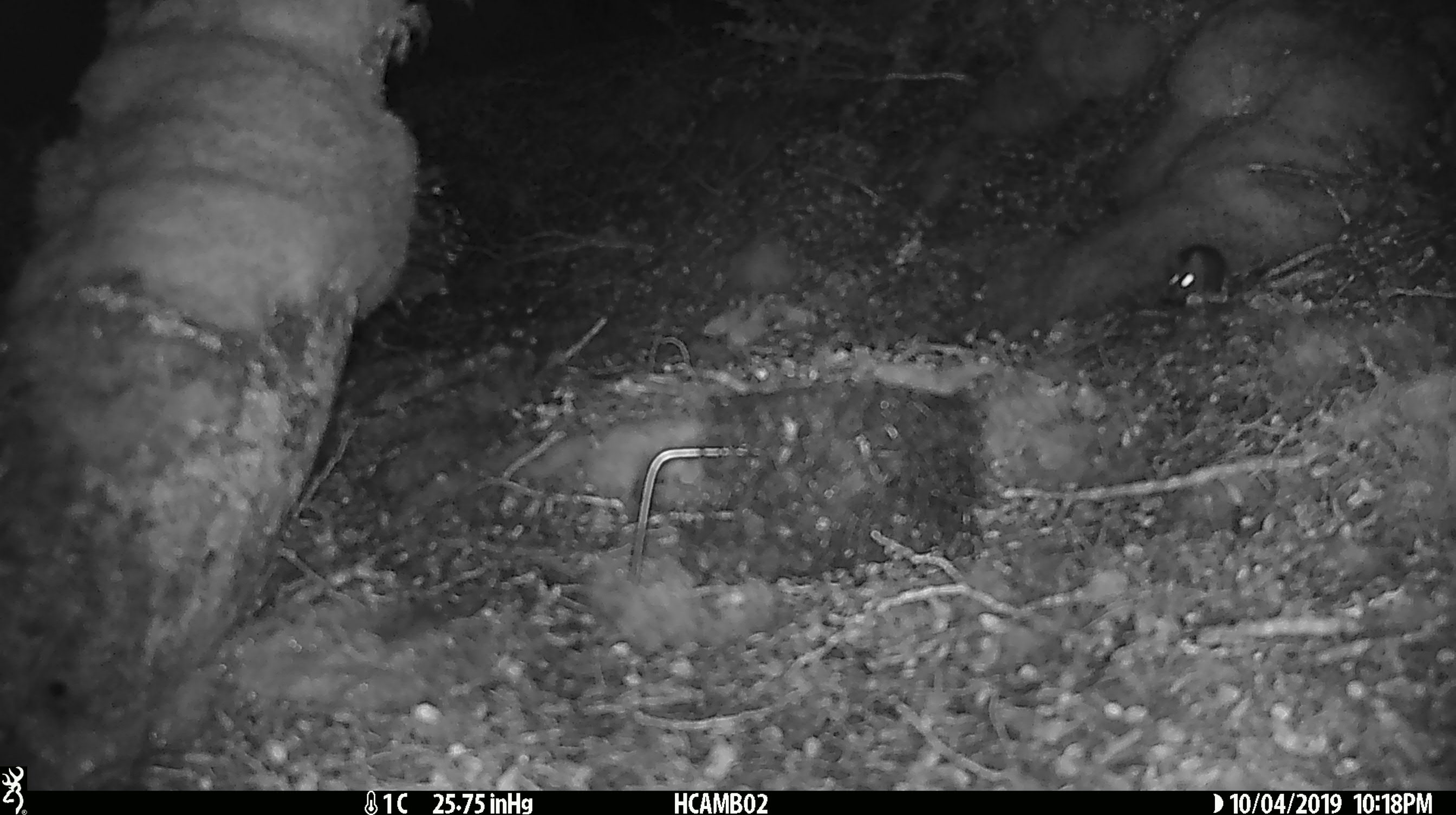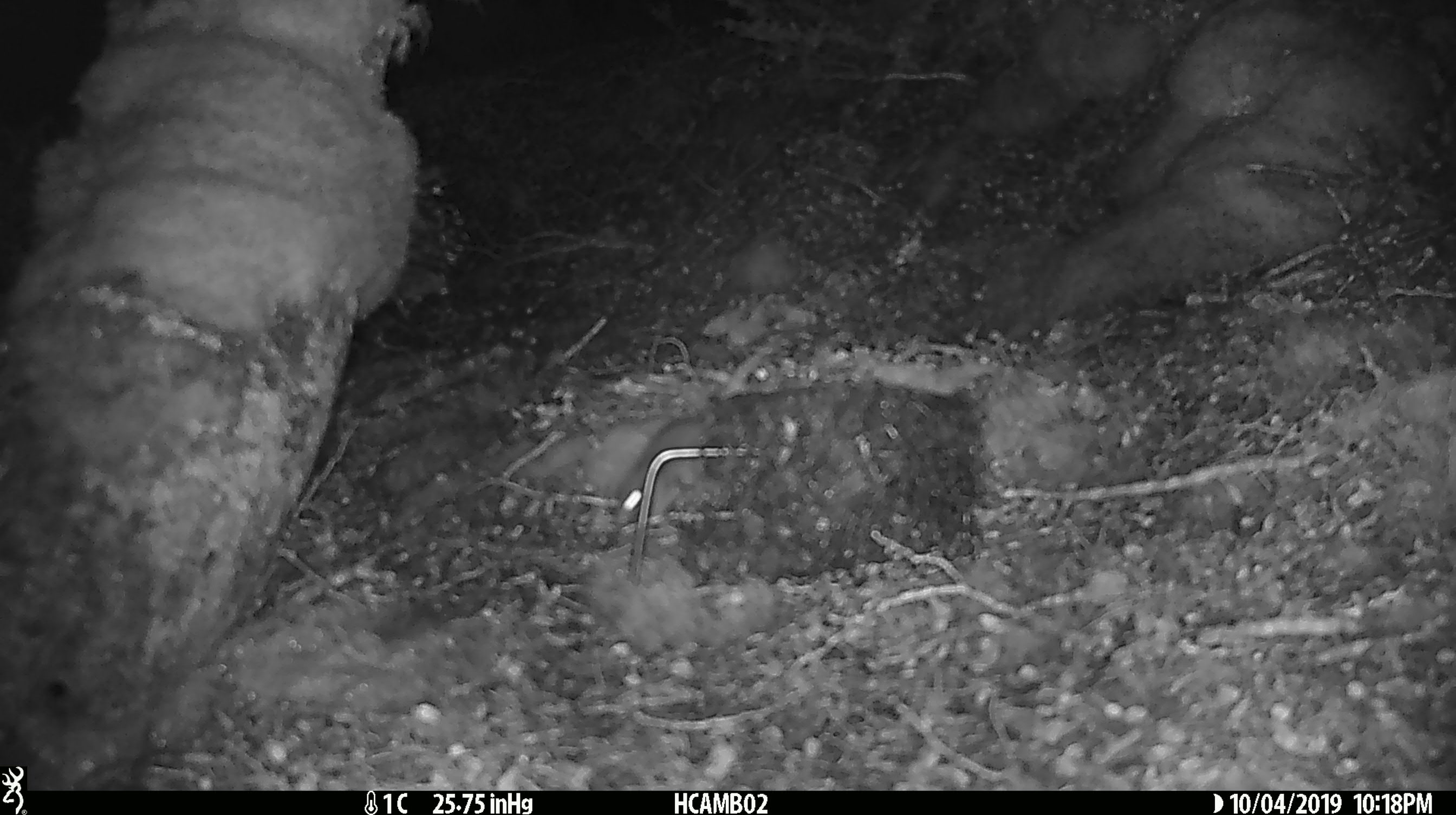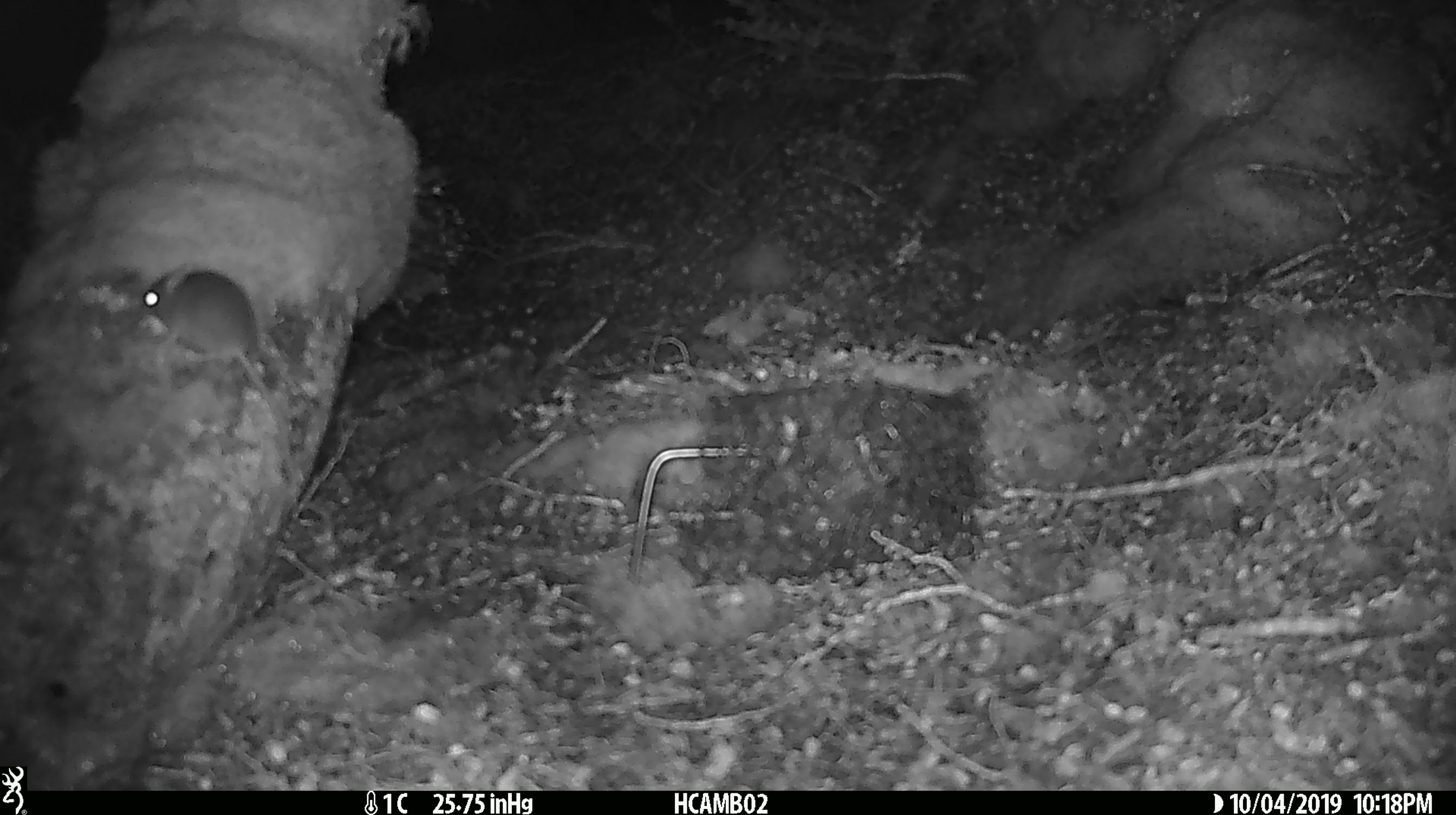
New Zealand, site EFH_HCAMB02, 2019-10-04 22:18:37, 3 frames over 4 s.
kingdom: Animalia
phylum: Chordata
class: Mammalia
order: Rodentia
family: Muridae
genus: Mus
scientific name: Mus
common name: mouse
Mouse (Mus).